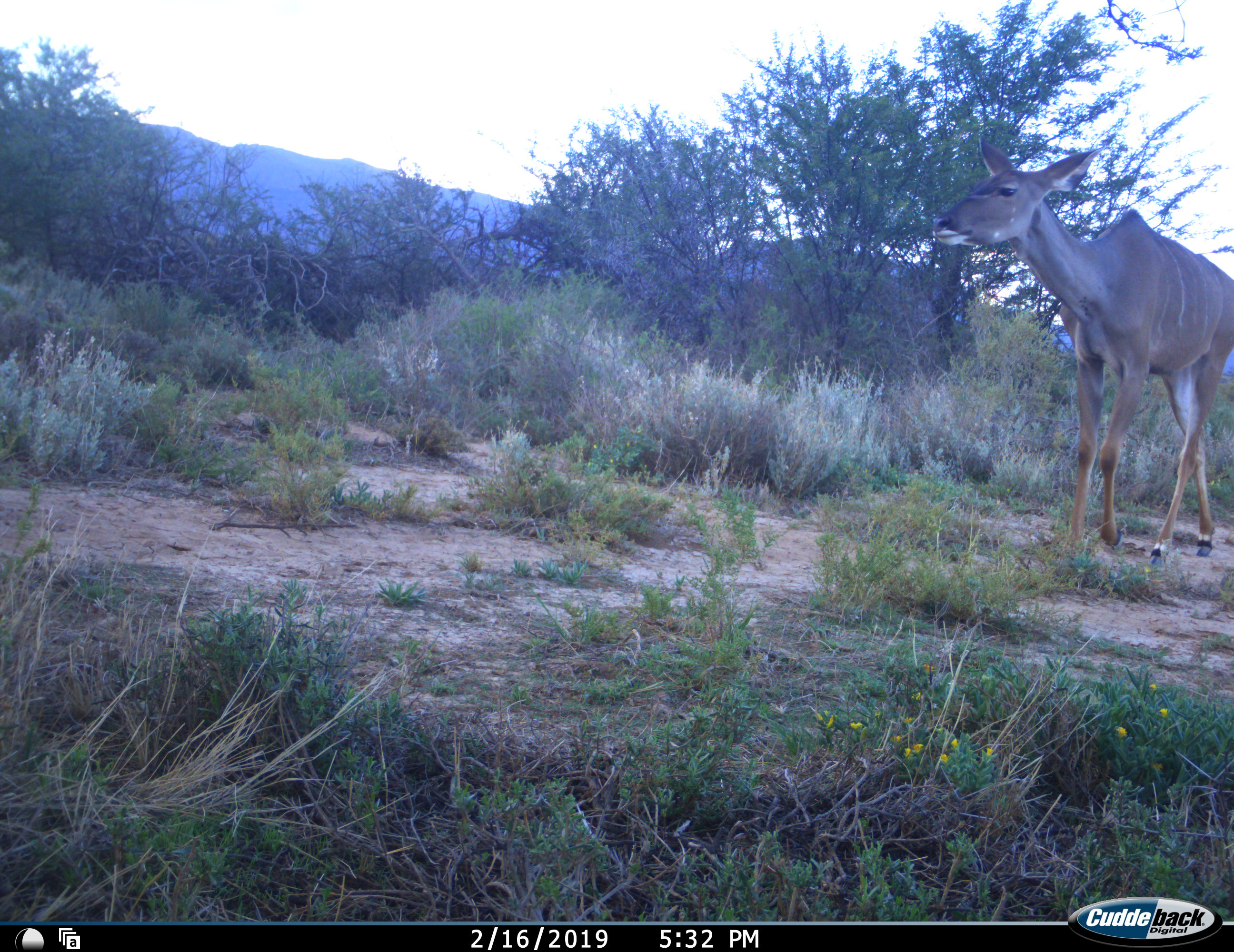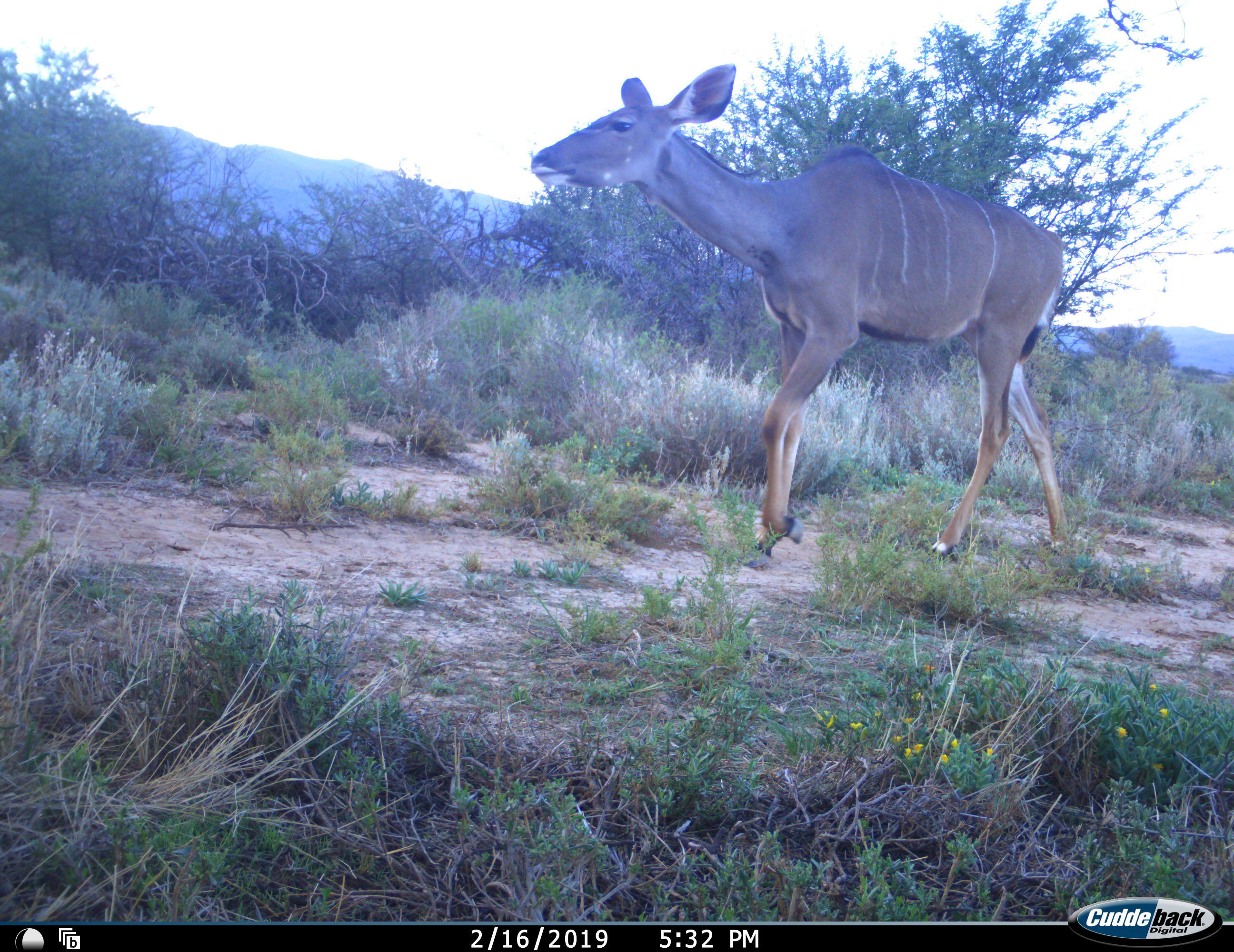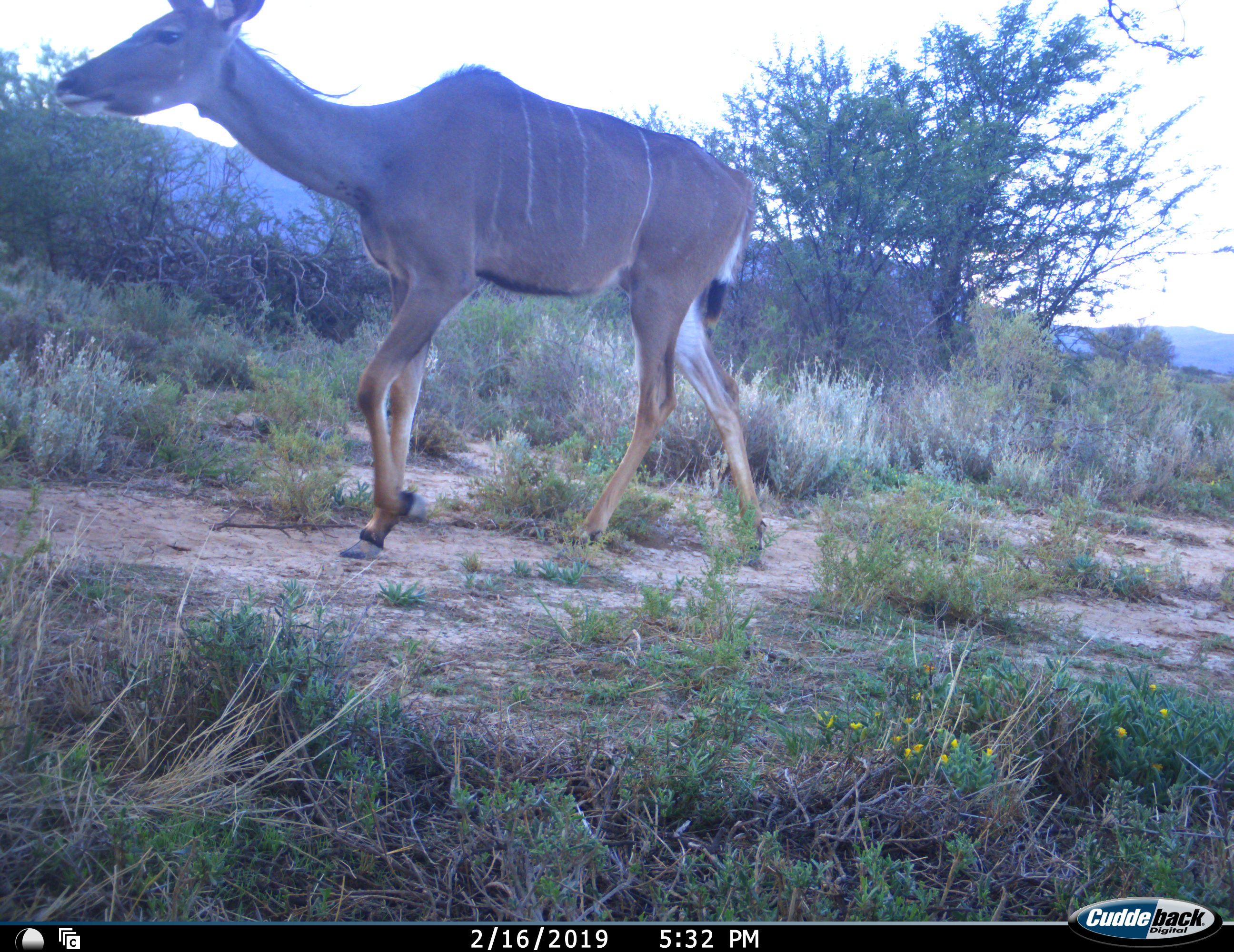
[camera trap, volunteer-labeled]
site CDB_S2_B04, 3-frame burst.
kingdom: Animalia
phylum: Chordata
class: Mammalia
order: Artiodactyla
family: Bovidae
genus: Tragelaphus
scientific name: Tragelaphus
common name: kudu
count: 1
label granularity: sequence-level